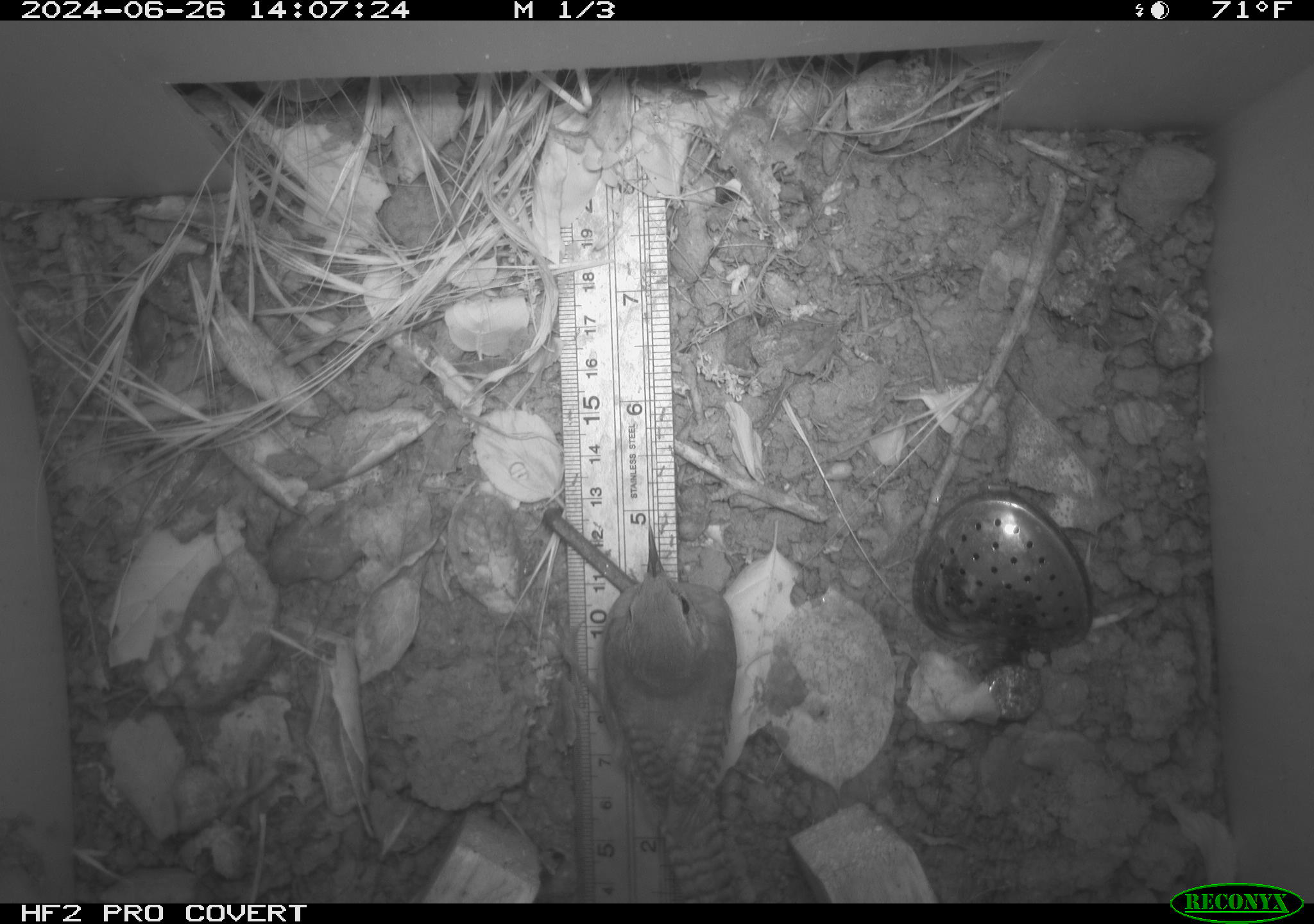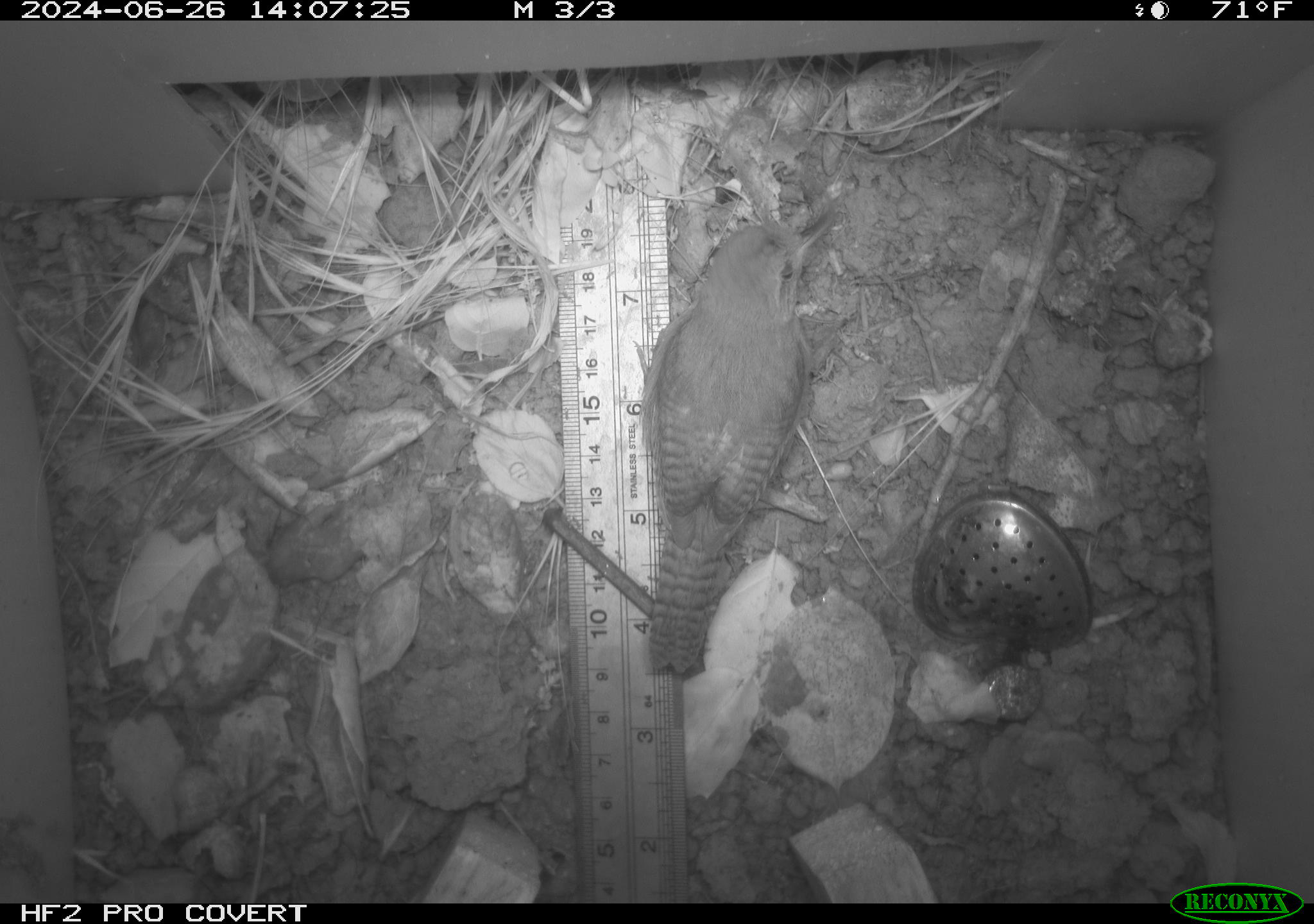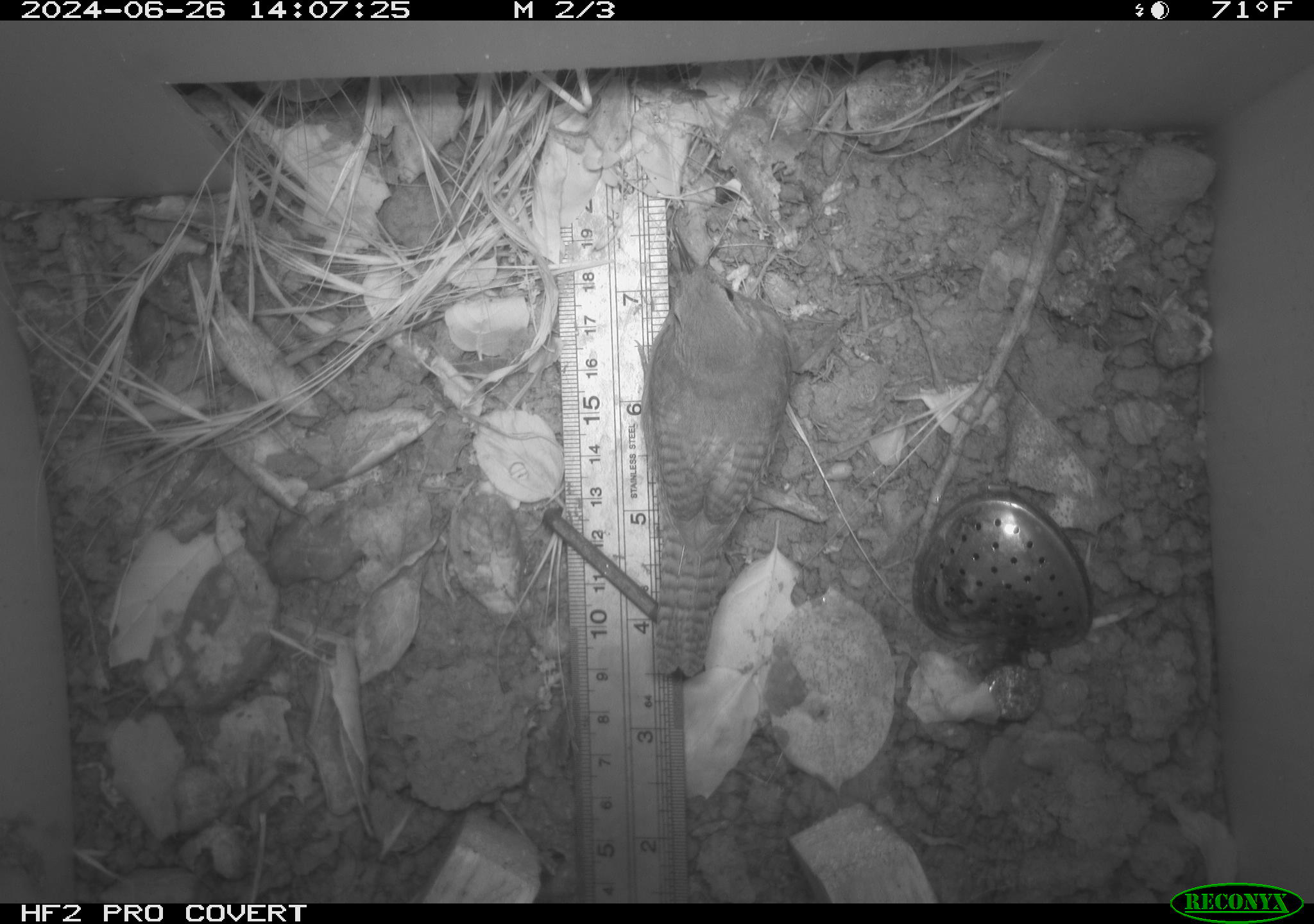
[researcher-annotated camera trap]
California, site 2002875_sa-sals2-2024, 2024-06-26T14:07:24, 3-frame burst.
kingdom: Animalia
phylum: Chordata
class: Aves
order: Passeriformes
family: Troglodytidae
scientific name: Troglodytidae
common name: wren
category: troglodytidae family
Troglodytidae family (wren) (Troglodytidae).